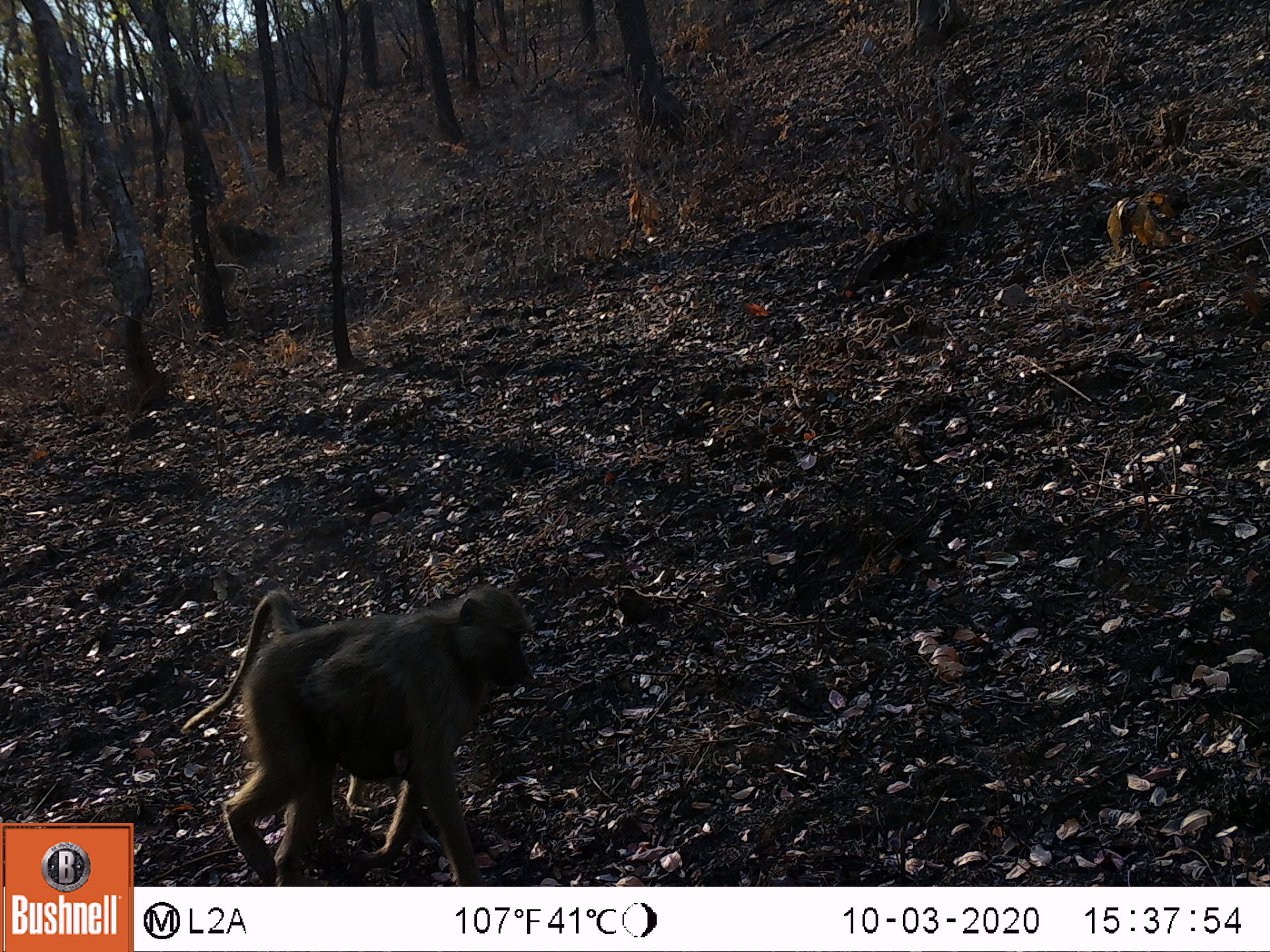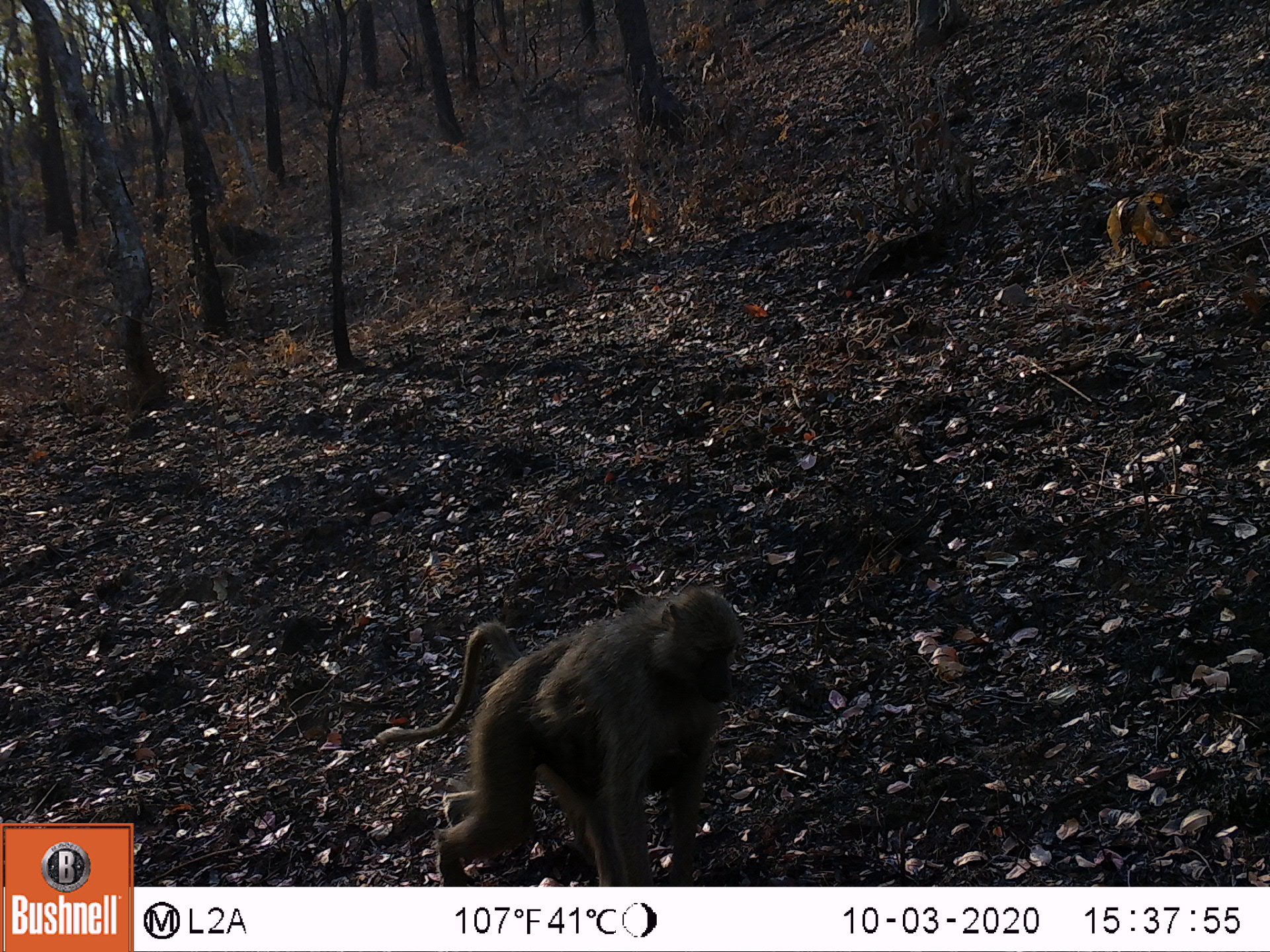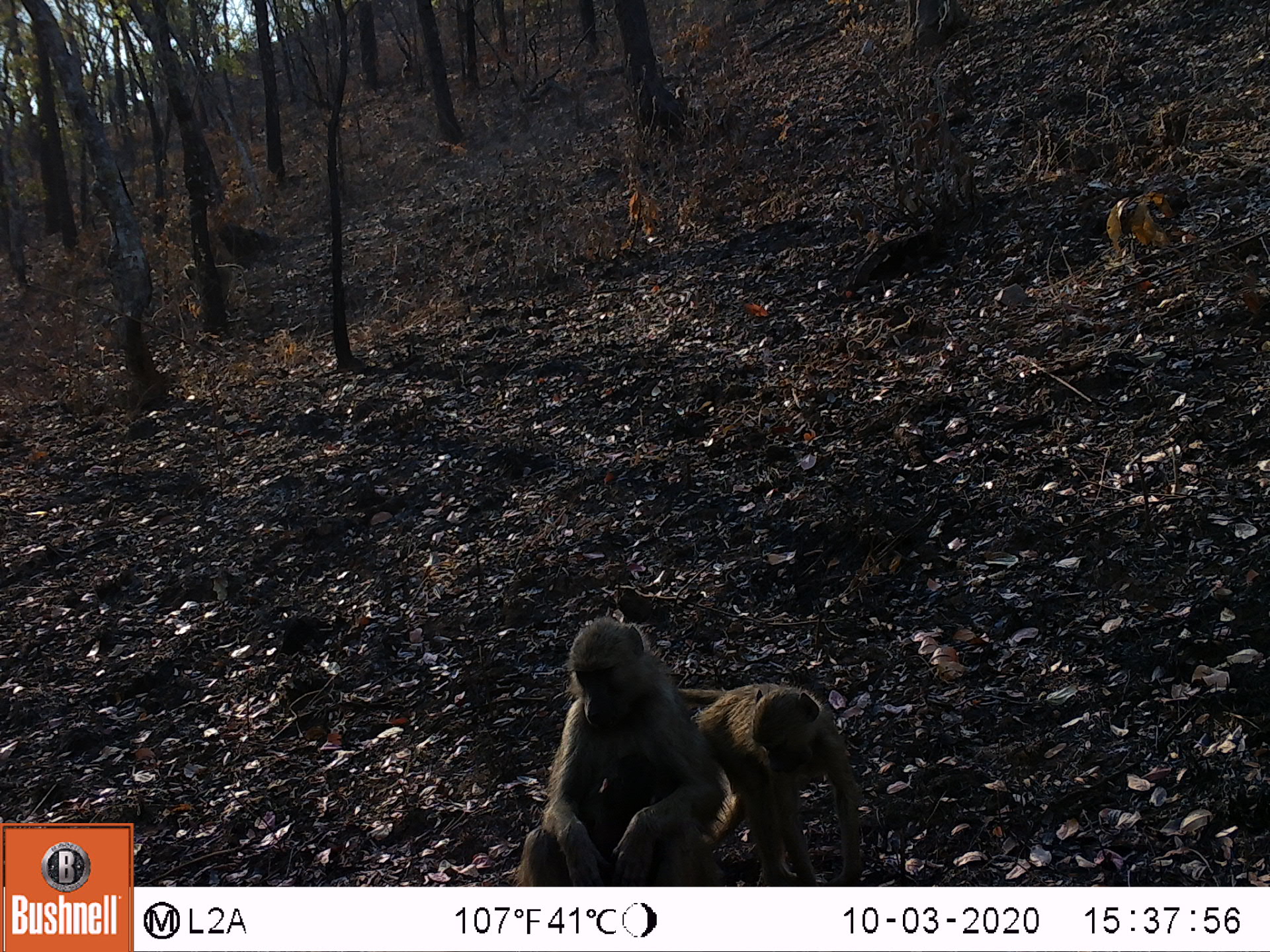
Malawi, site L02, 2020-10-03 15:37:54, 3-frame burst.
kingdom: Animalia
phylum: Chordata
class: Mammalia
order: Primates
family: Cercopithecidae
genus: Papio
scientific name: Papio cynocephalus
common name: yellow baboon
Yellow baboon (Papio cynocephalus), count 2.